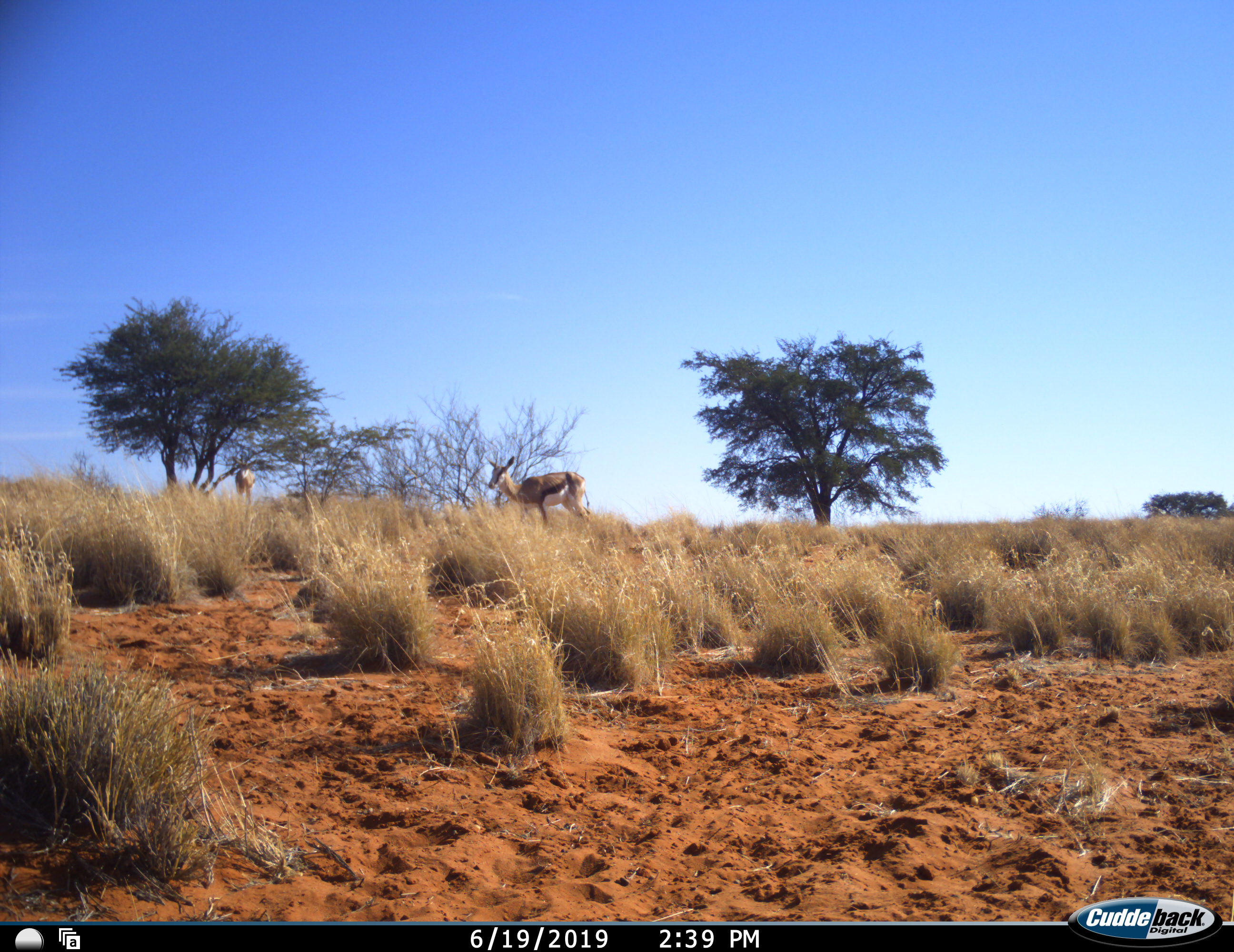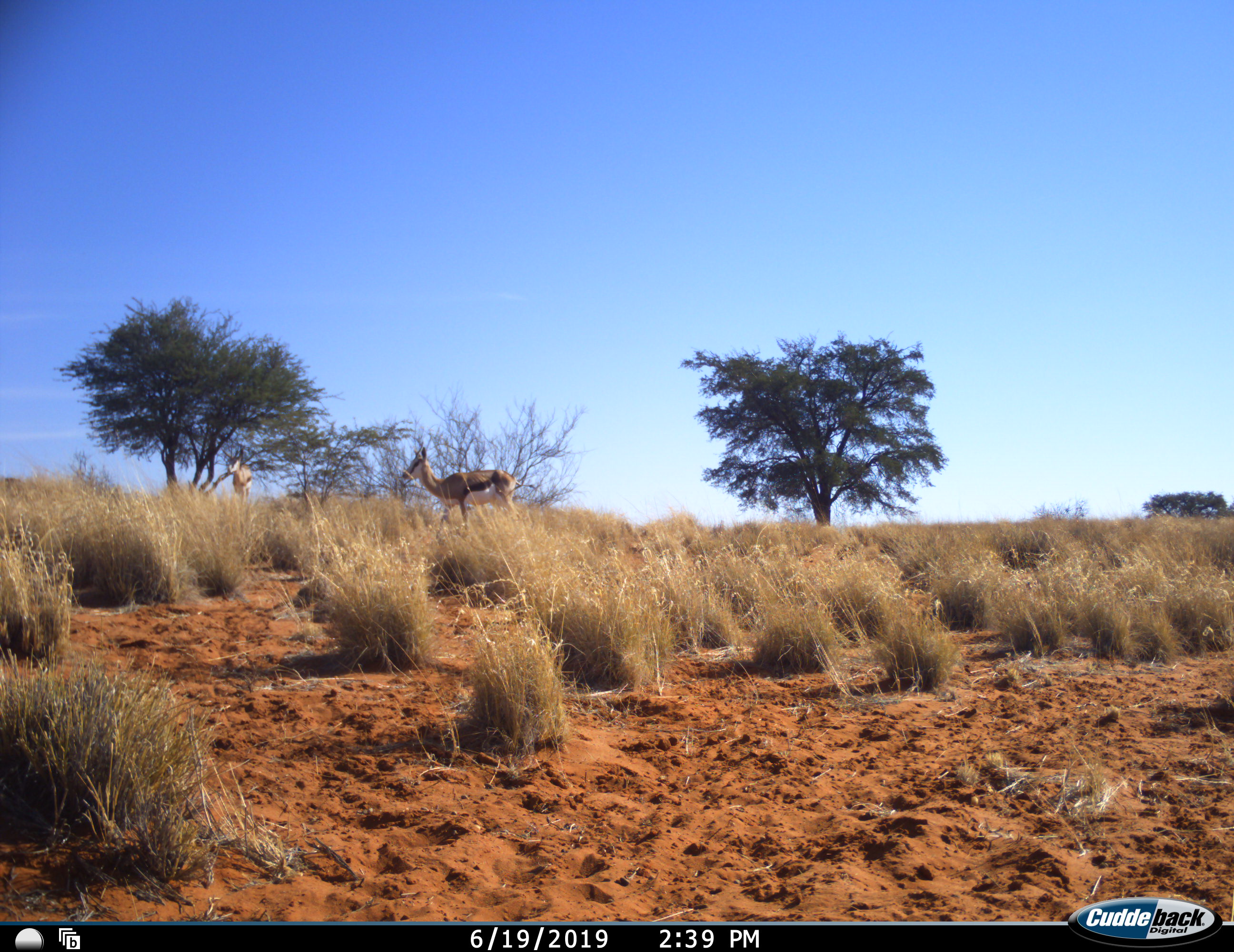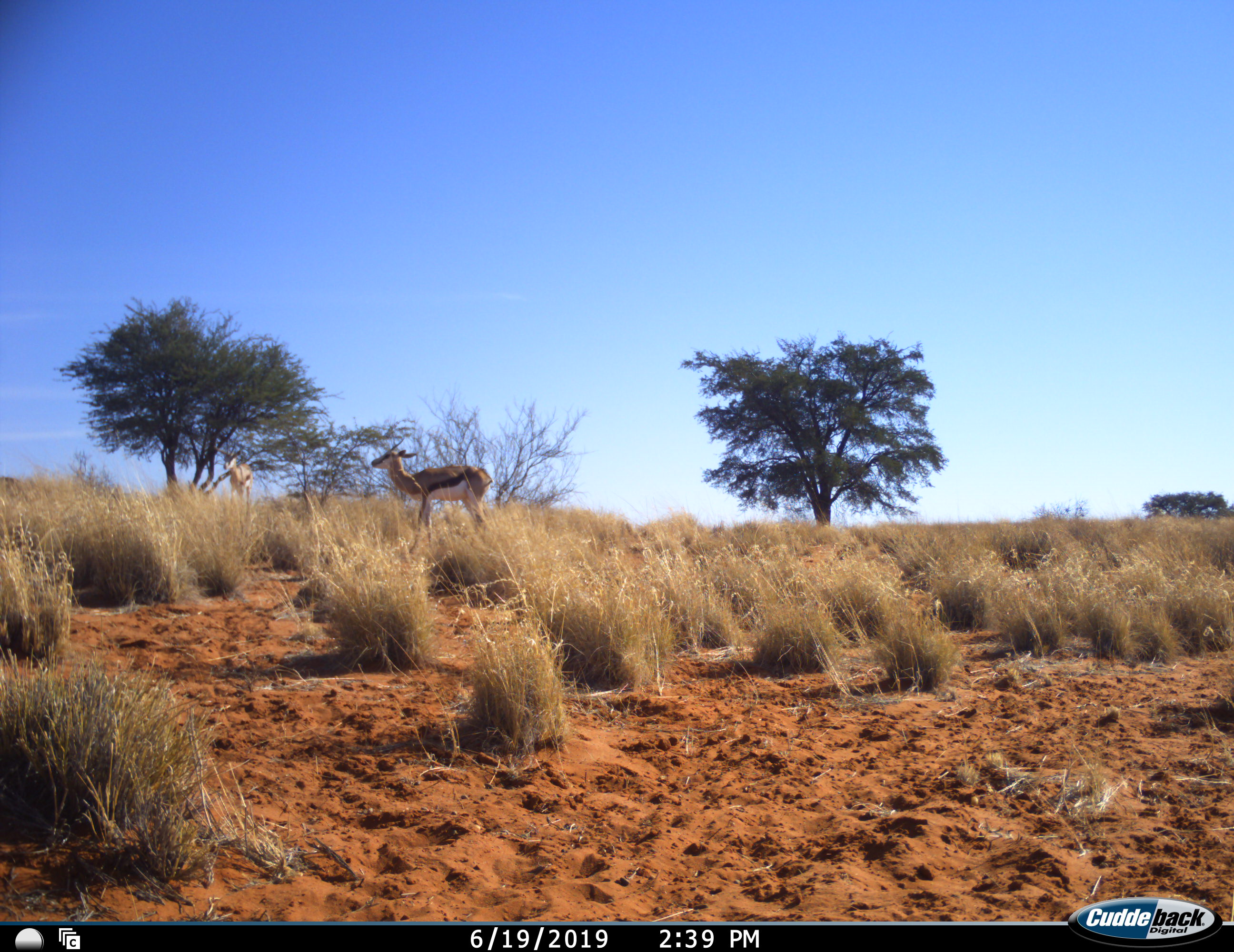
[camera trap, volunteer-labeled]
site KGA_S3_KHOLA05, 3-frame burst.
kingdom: Animalia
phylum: Chordata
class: Mammalia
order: Artiodactyla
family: Bovidae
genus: Antidorcas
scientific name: Antidorcas marsupialis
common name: springbok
Springbok (Antidorcas marsupialis), count 2. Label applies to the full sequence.